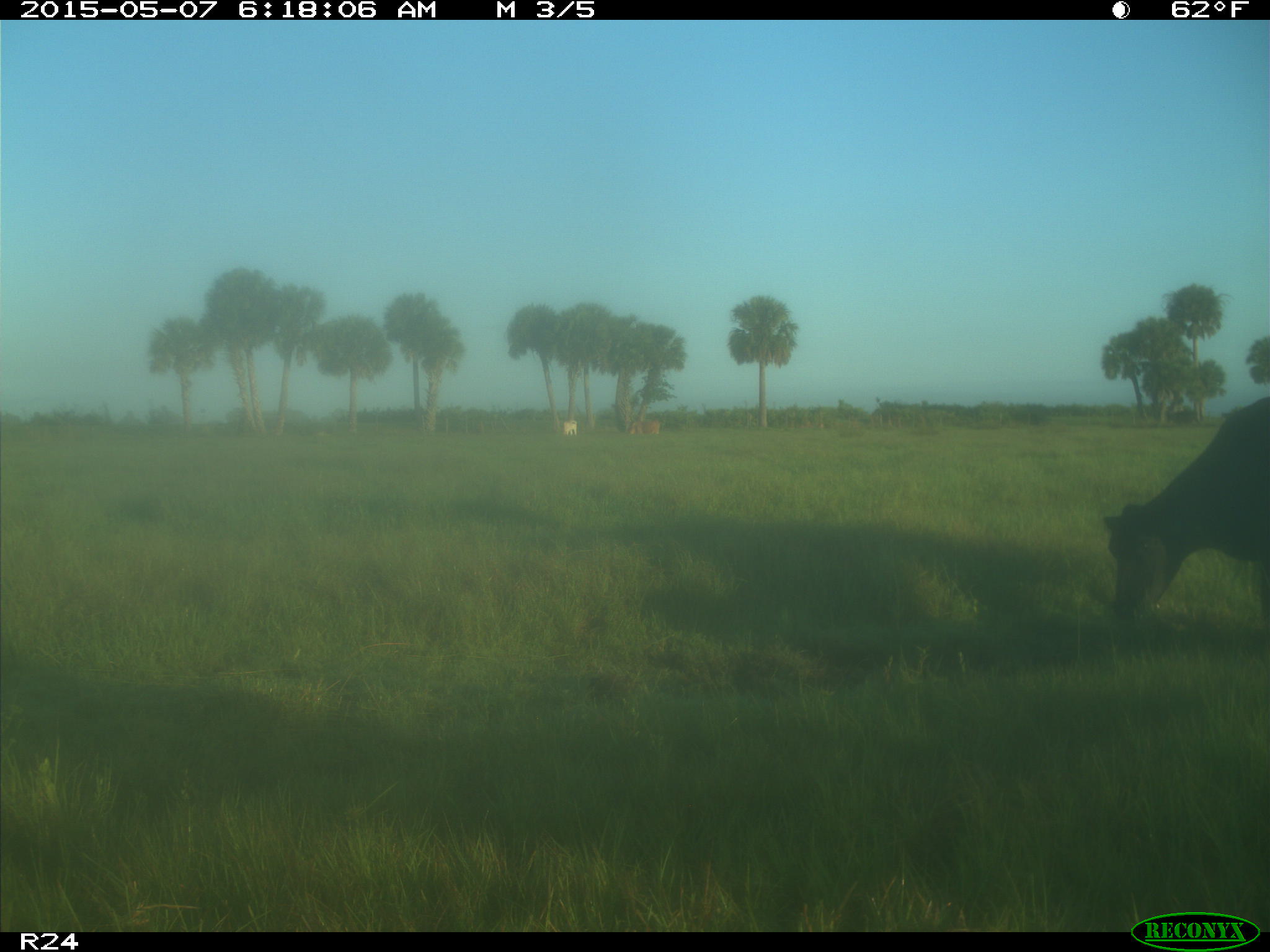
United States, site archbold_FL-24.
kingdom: Animalia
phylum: Chordata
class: Mammalia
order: Artiodactyla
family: Bovidae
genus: Bos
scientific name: Bos taurus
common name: domestic cow